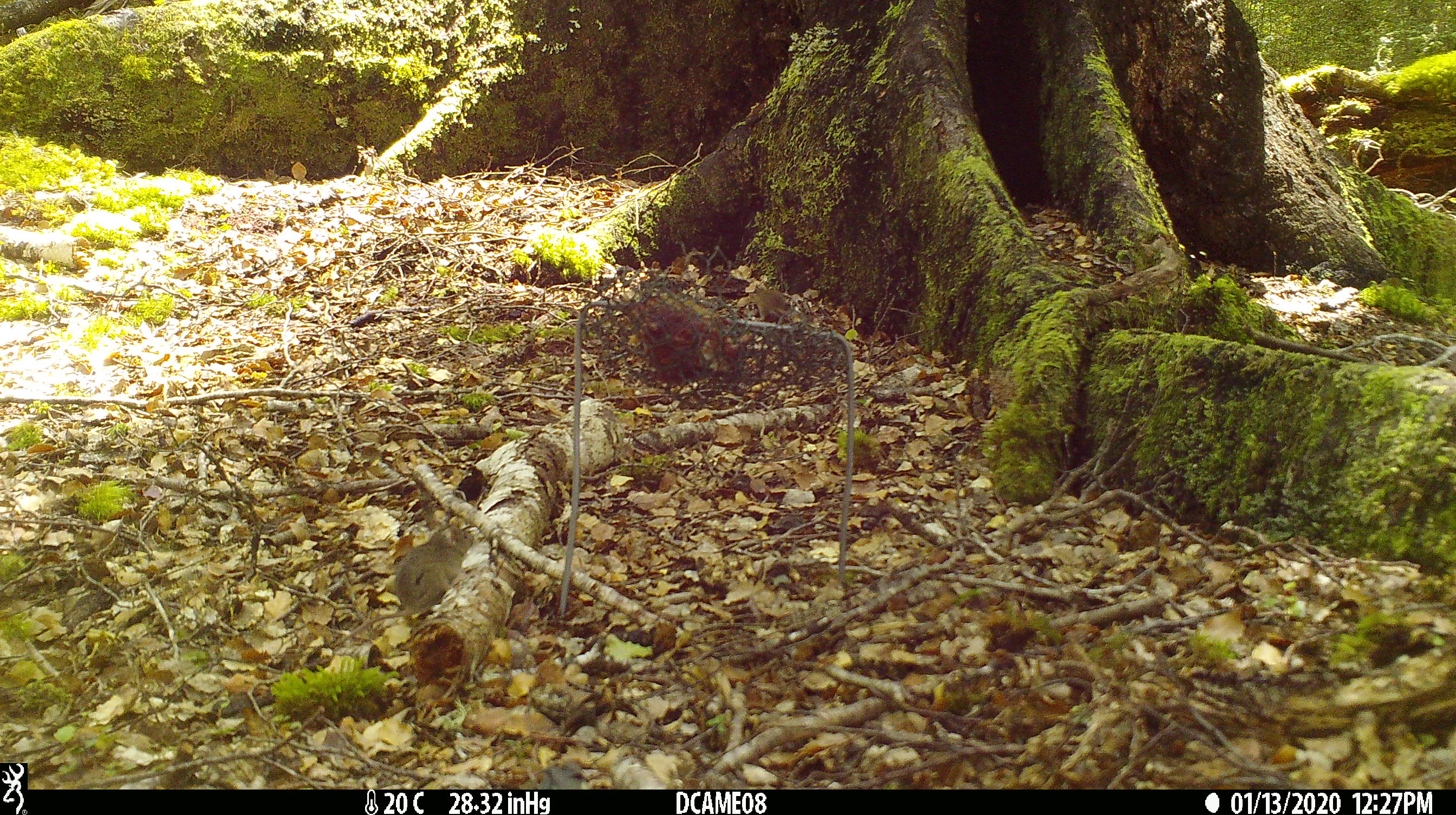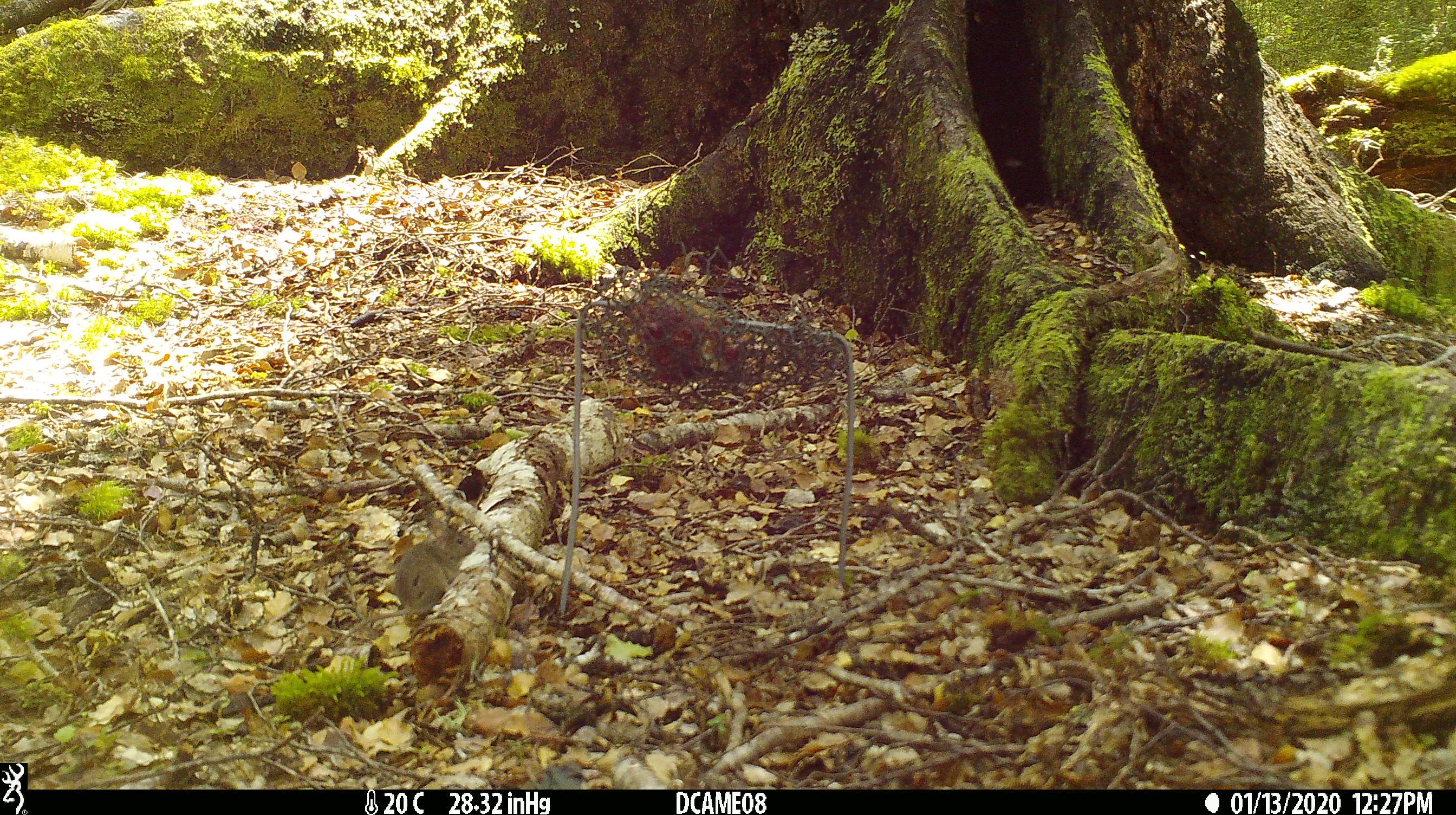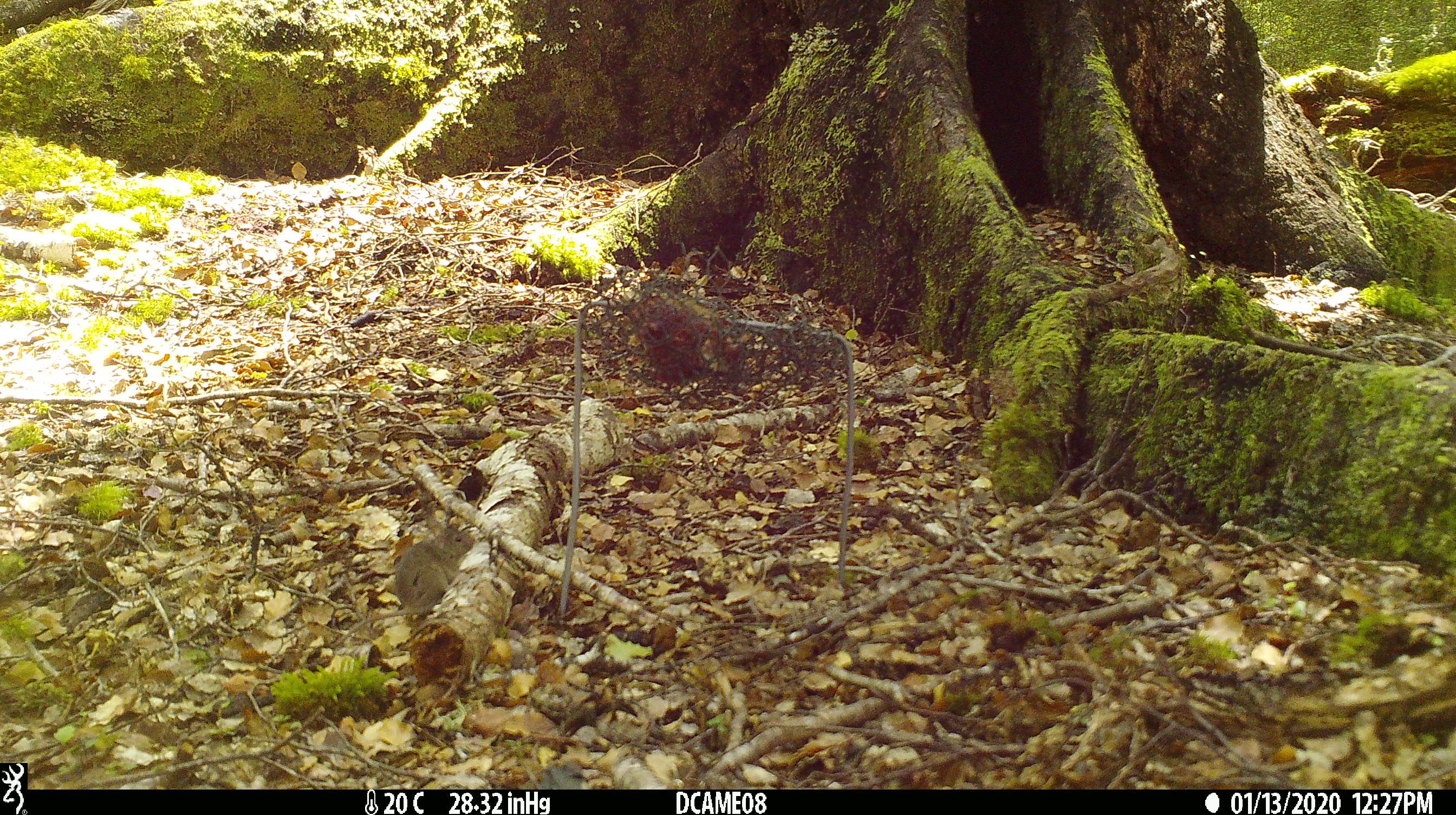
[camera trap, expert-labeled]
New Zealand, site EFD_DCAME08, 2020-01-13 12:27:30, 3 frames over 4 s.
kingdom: Animalia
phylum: Chordata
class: Mammalia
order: Rodentia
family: Muridae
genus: Mus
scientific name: Mus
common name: mouse